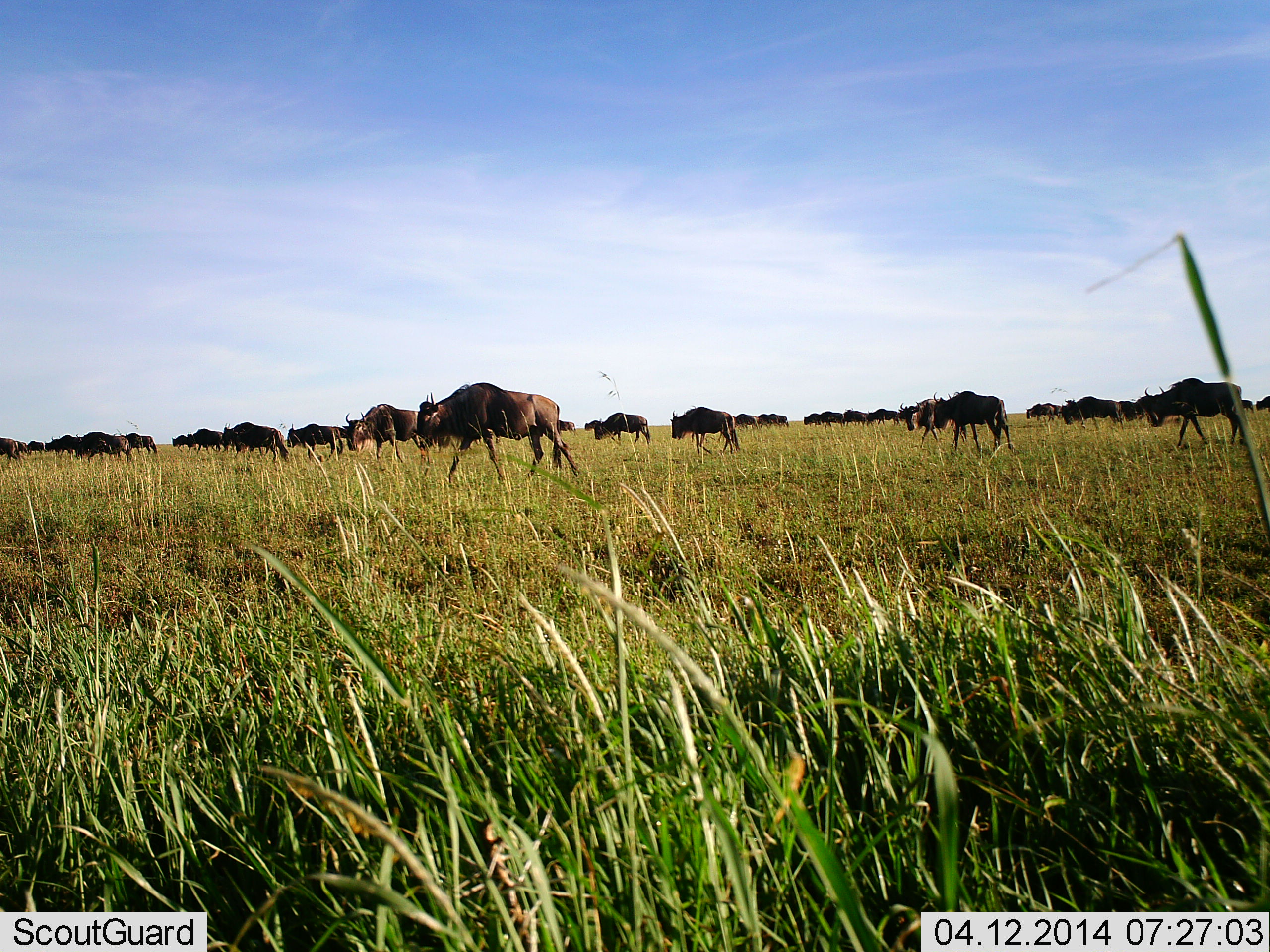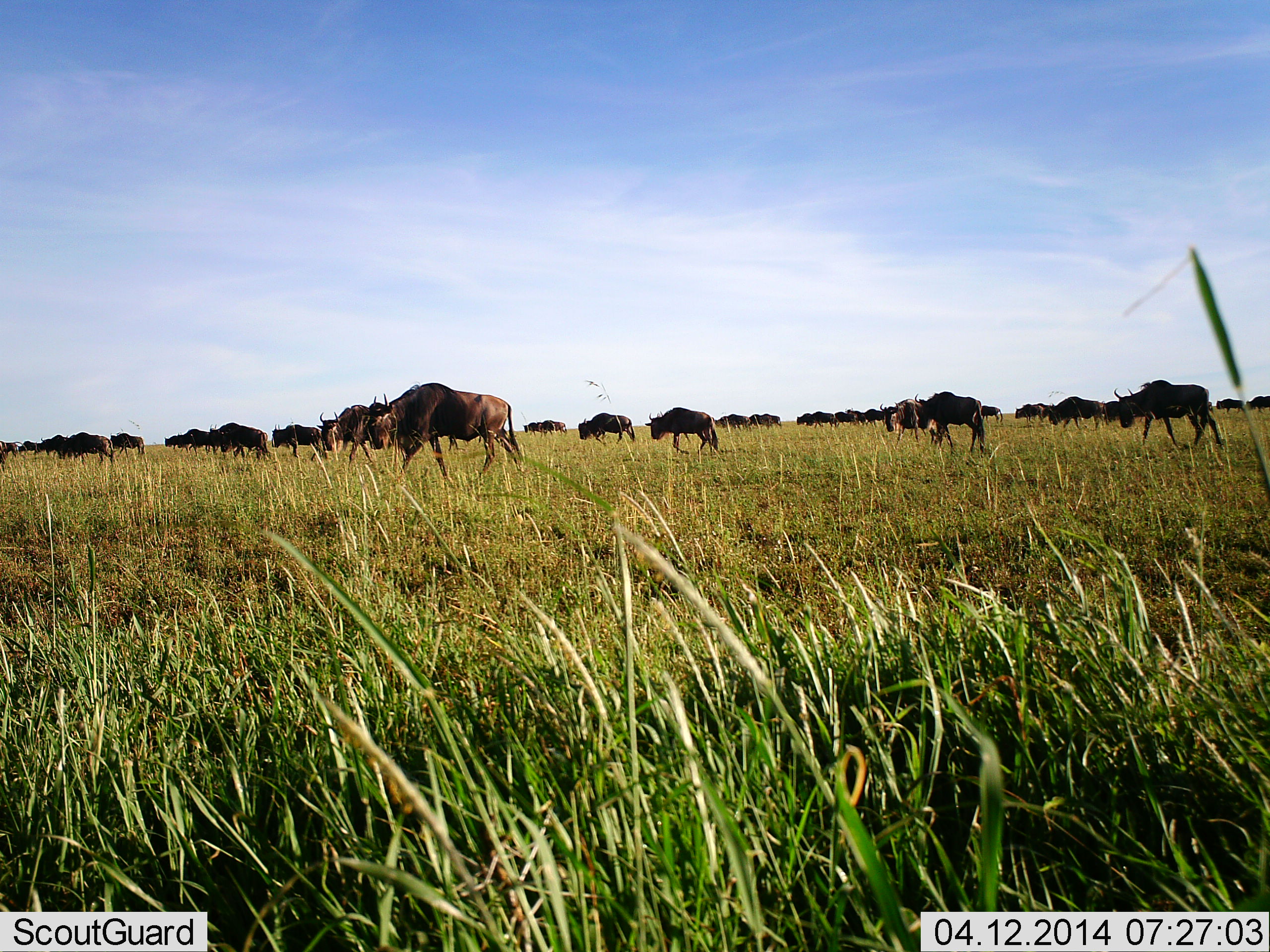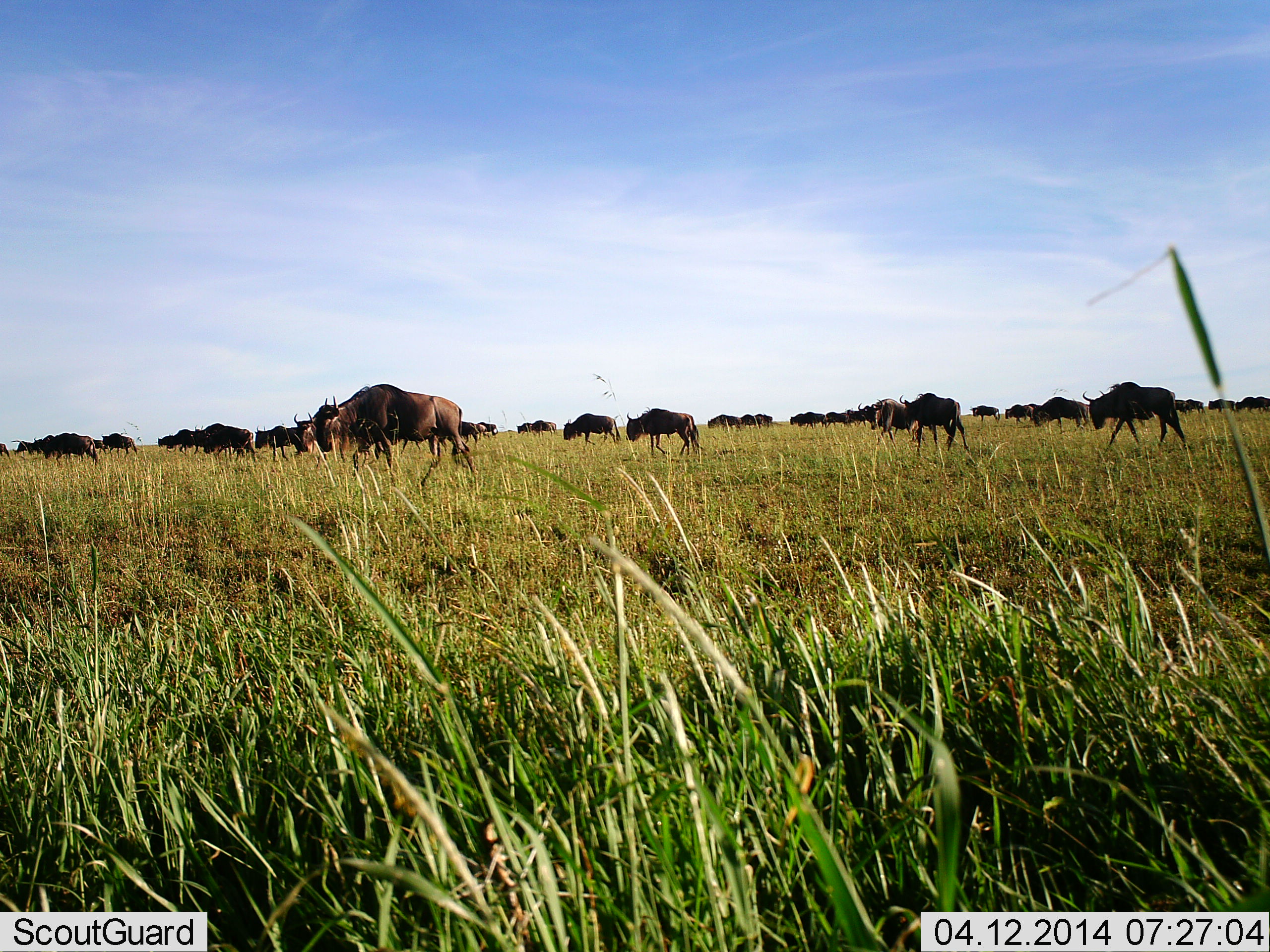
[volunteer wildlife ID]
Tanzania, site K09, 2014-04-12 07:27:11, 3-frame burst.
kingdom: Animalia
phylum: Chordata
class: Mammalia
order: Artiodactyla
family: Bovidae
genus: Connochaetes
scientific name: Connochaetes taurinus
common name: blue wildebeest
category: wildebeest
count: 11-50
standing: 10%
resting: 0%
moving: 100%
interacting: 10%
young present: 10%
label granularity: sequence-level